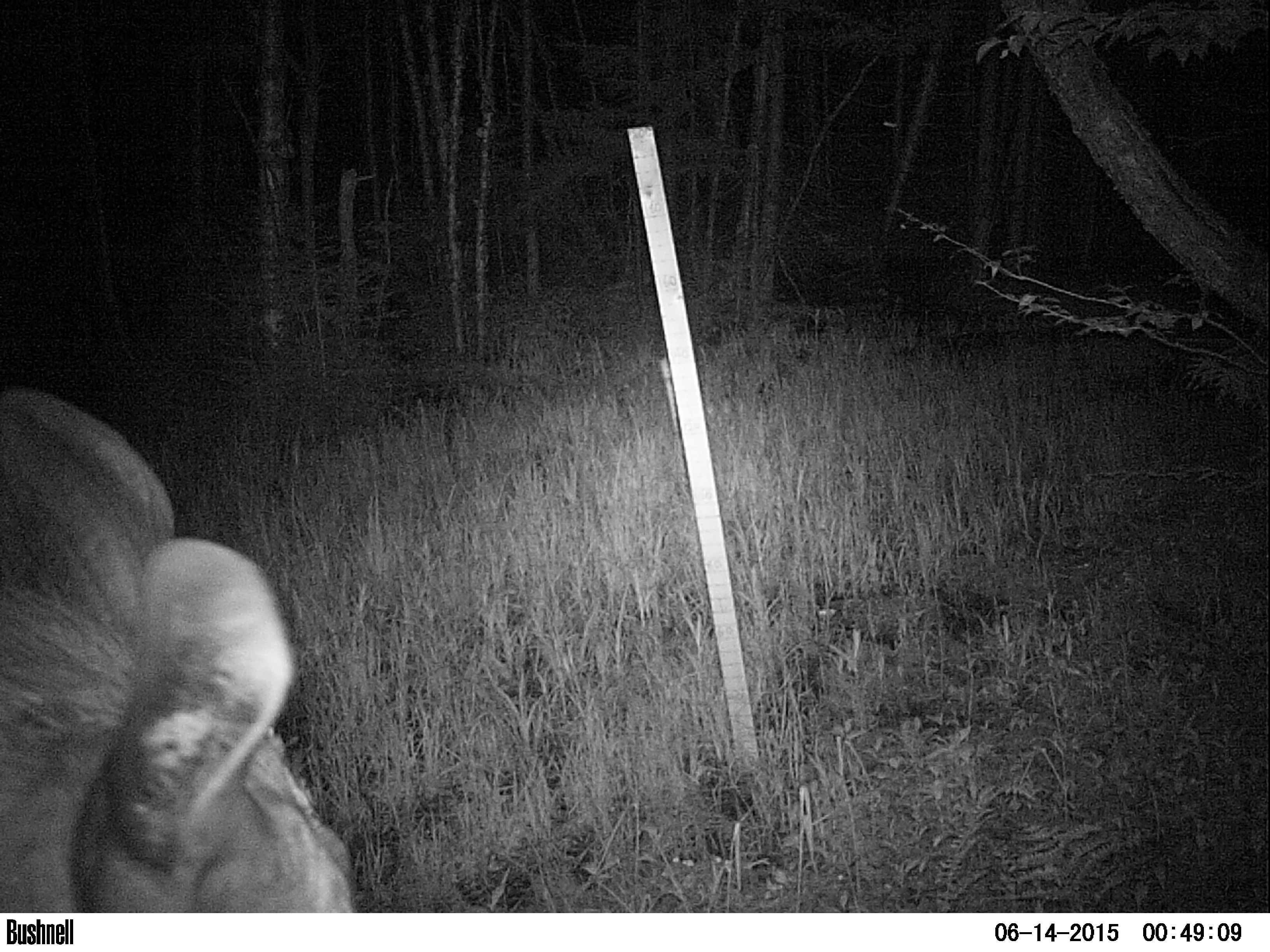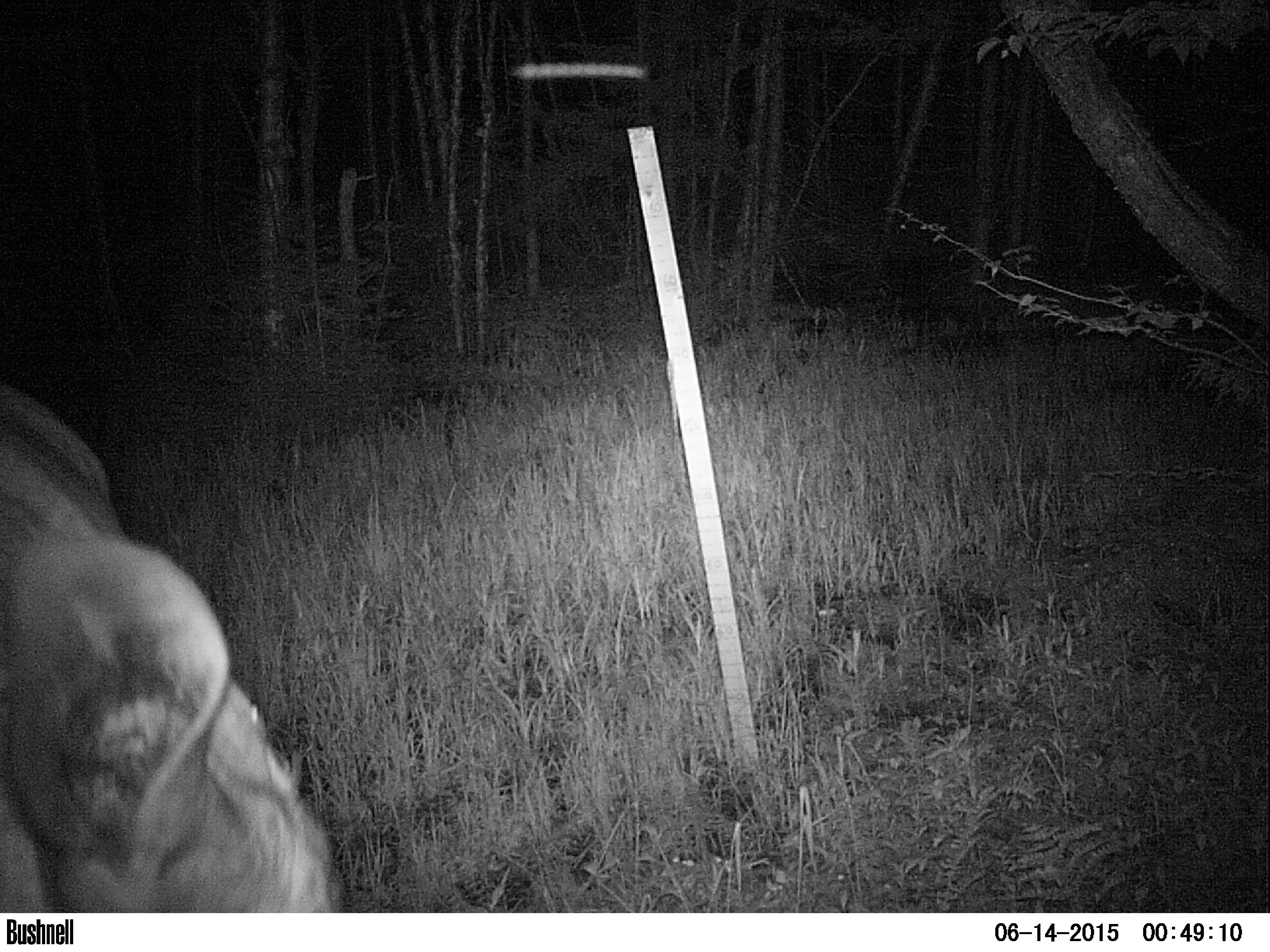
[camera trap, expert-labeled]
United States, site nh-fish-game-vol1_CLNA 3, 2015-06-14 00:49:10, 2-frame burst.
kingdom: Animalia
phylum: Chordata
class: Mammalia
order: Artiodactyla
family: Cervidae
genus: Alces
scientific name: Alces alces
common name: moose